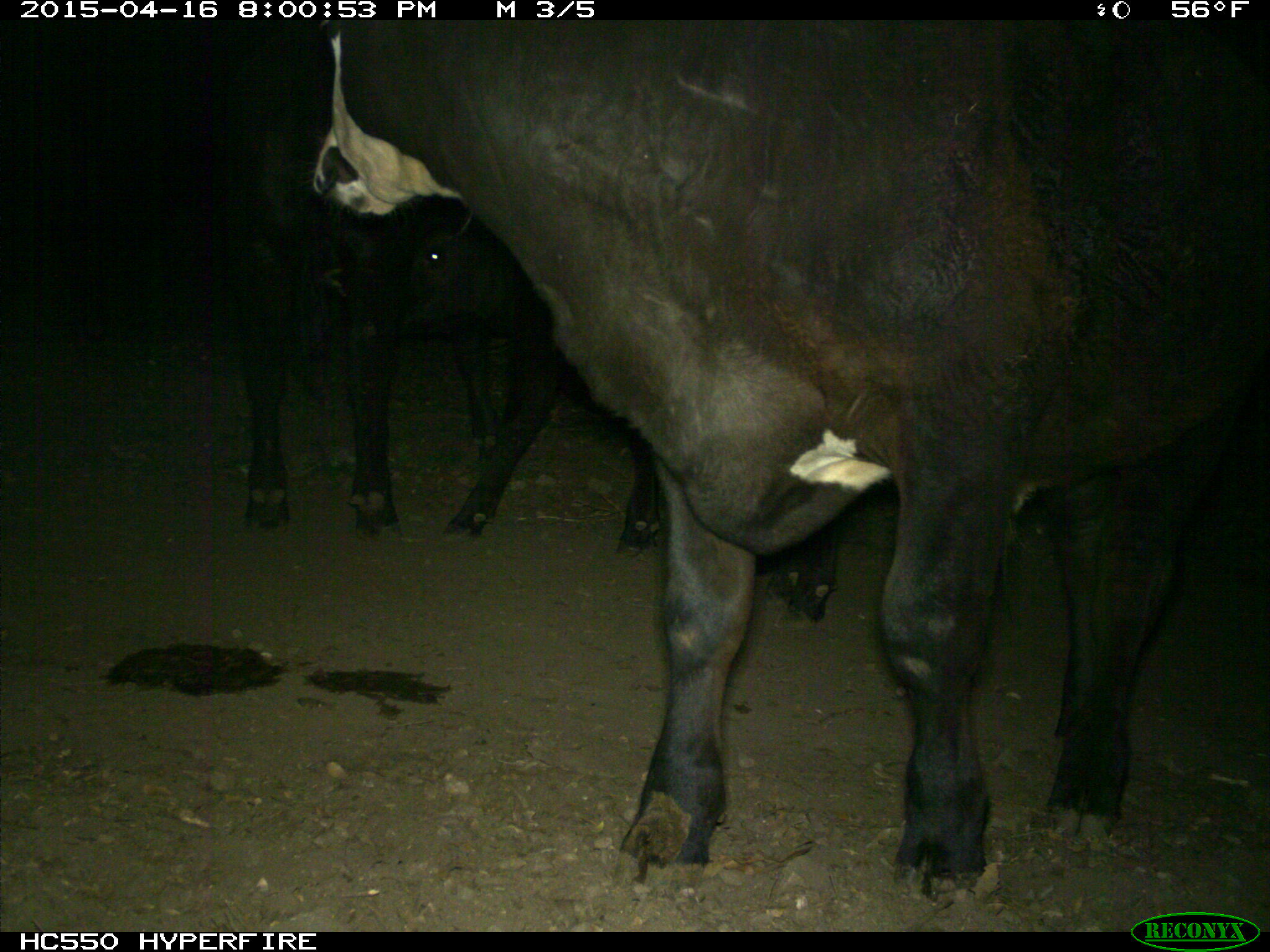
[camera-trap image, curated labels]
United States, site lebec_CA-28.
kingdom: Animalia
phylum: Chordata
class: Mammalia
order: Artiodactyla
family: Bovidae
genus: Bos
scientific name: Bos taurus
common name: domestic cow